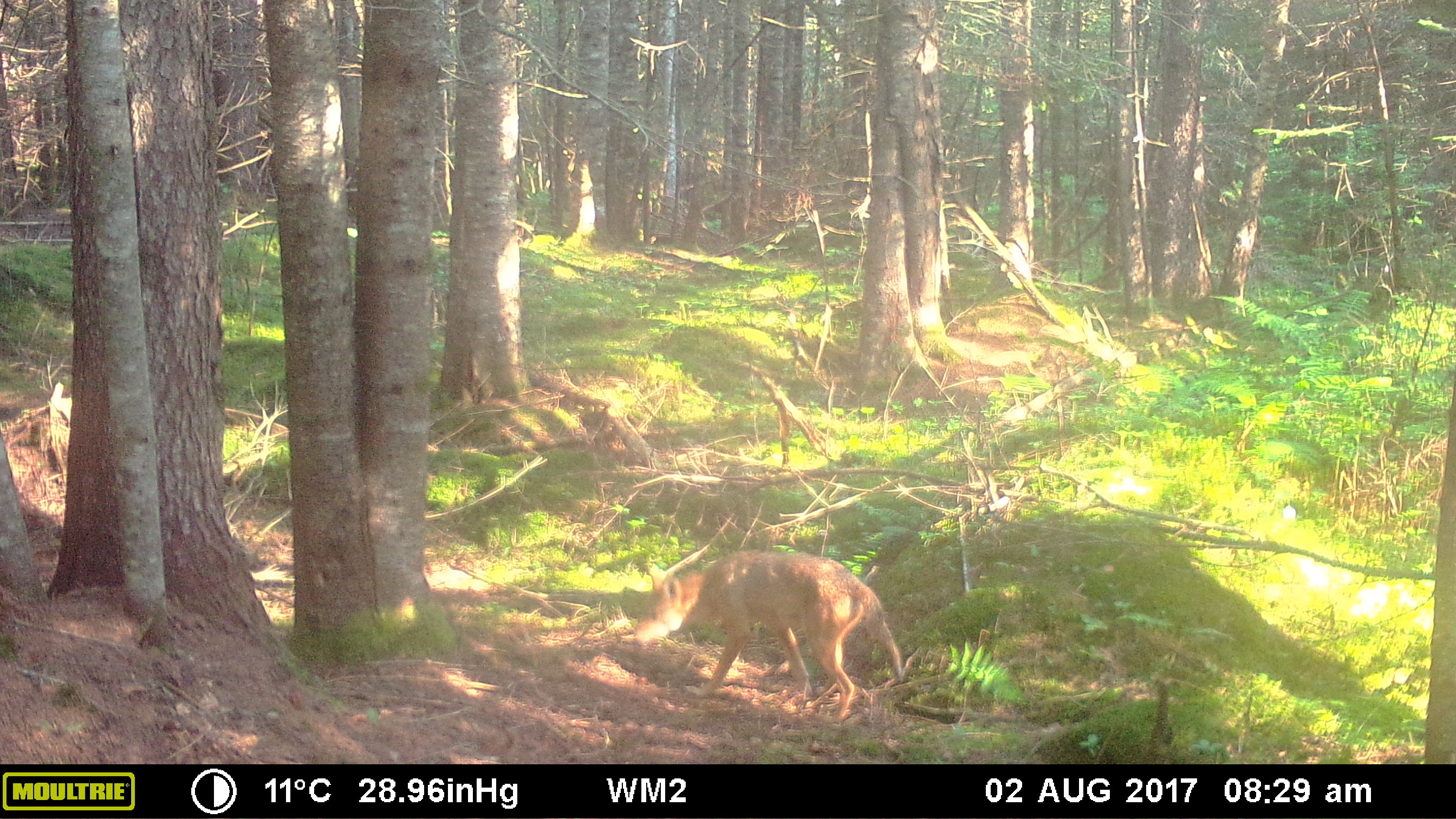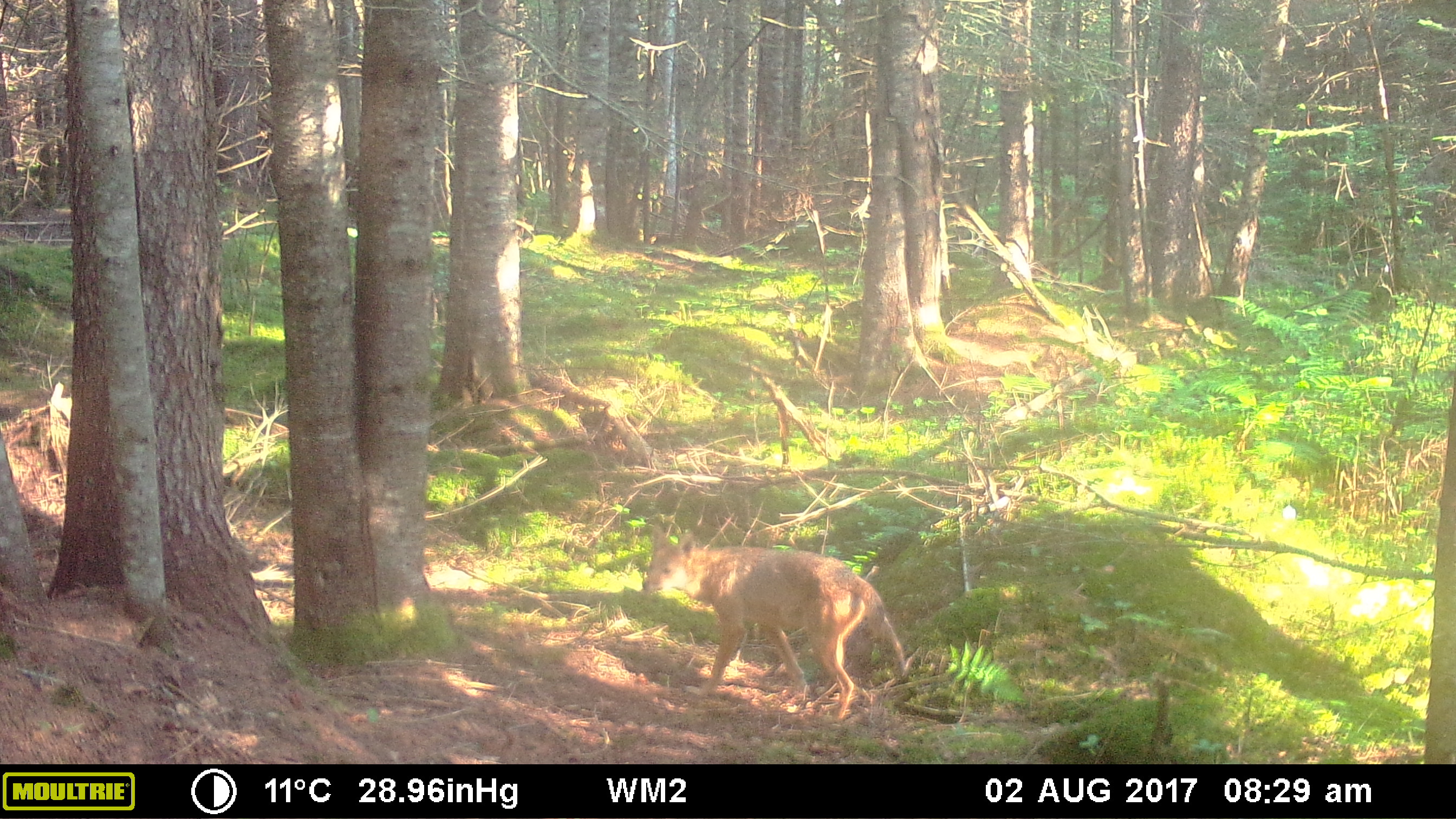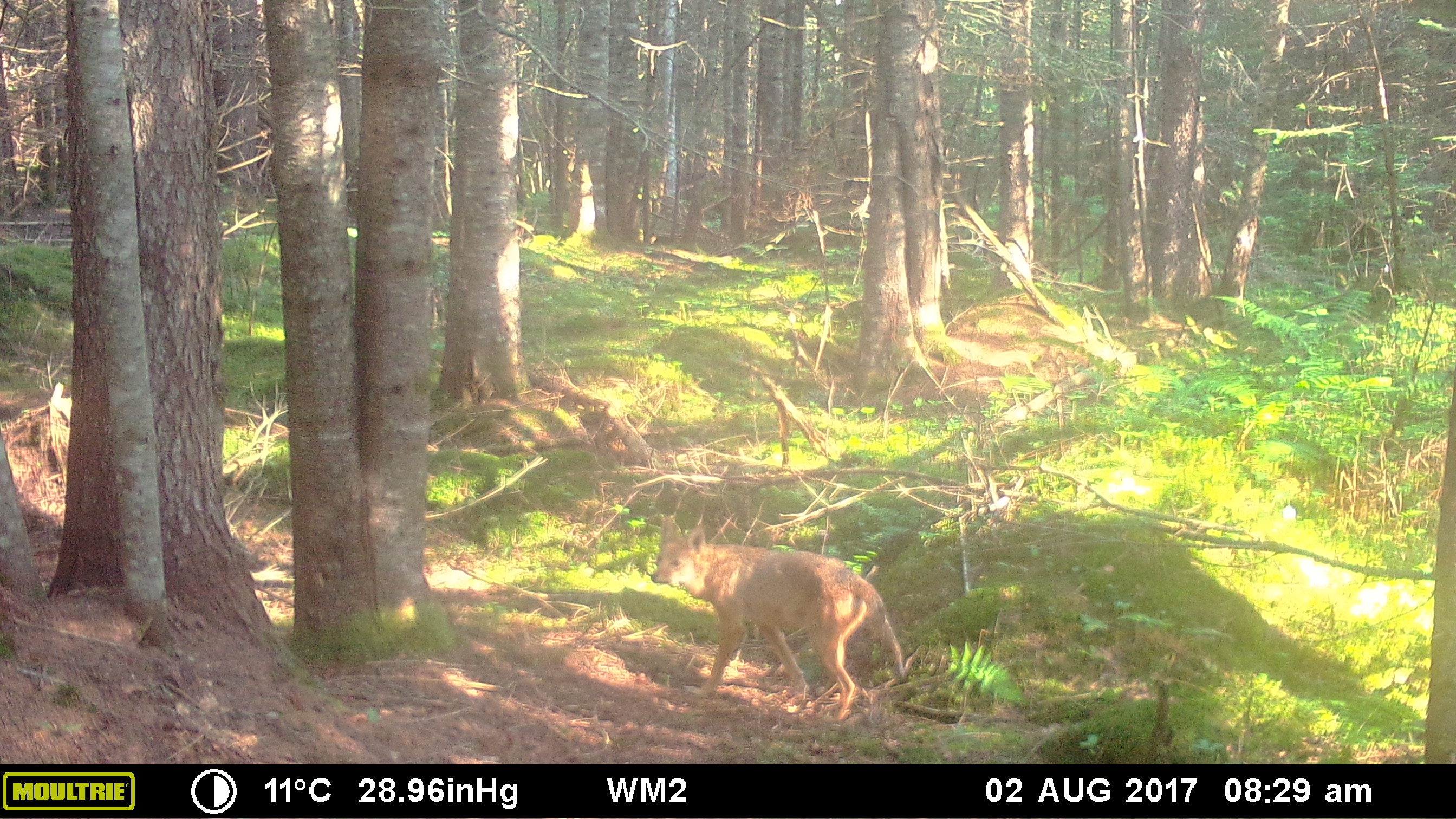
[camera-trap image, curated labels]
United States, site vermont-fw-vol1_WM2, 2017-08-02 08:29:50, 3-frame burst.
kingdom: Animalia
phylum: Chordata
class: Mammalia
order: Carnivora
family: Canidae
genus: Canis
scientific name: Canis latrans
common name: coyote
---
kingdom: Animalia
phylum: Chordata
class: Mammalia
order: Carnivora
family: Canidae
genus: Urocyon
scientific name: Urocyon cinereoargenteus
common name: gray fox